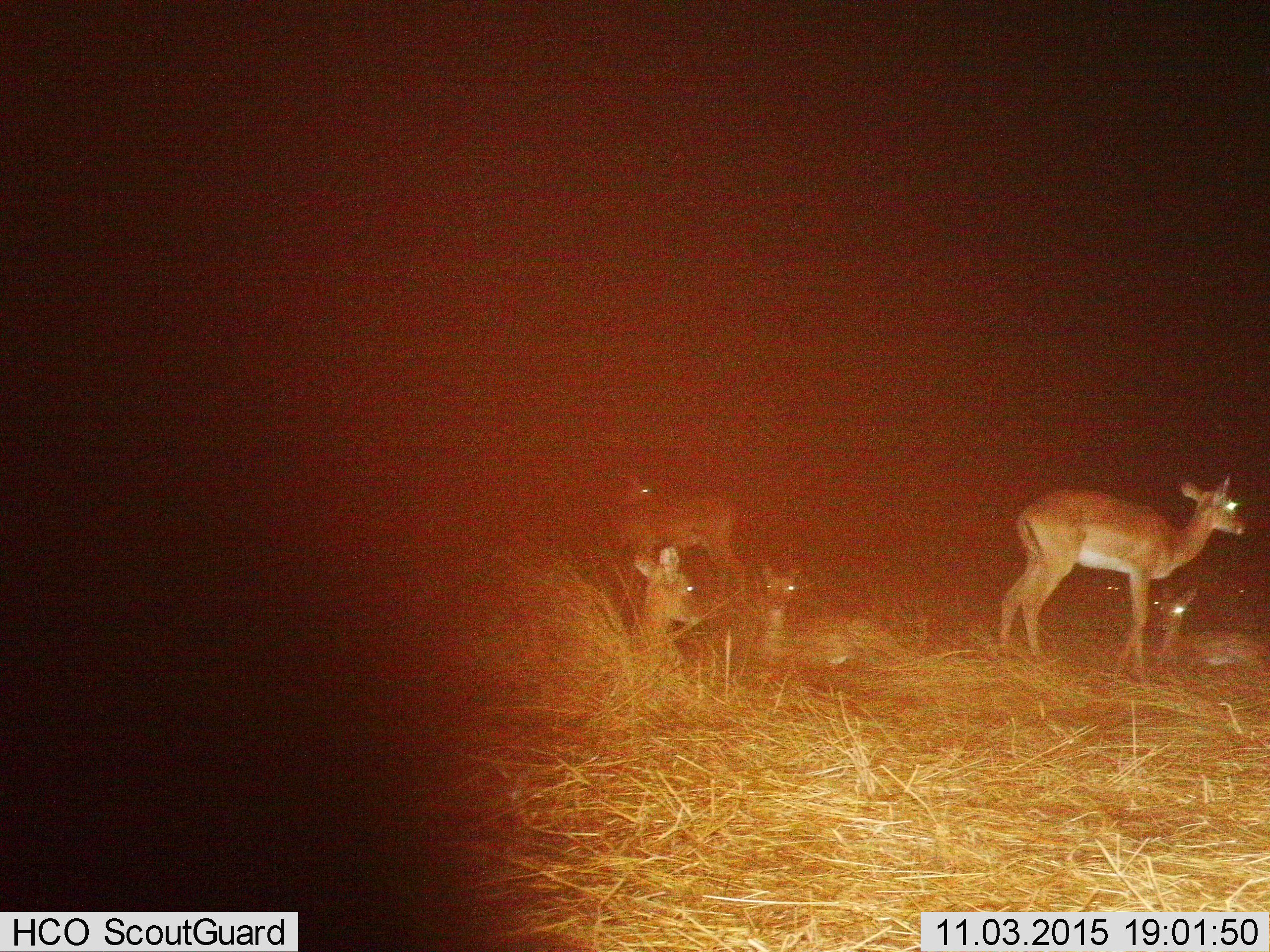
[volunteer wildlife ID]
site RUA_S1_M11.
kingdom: Animalia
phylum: Chordata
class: Mammalia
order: Artiodactyla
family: Bovidae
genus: Aepyceros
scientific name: Aepyceros melampus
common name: impala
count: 6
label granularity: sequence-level